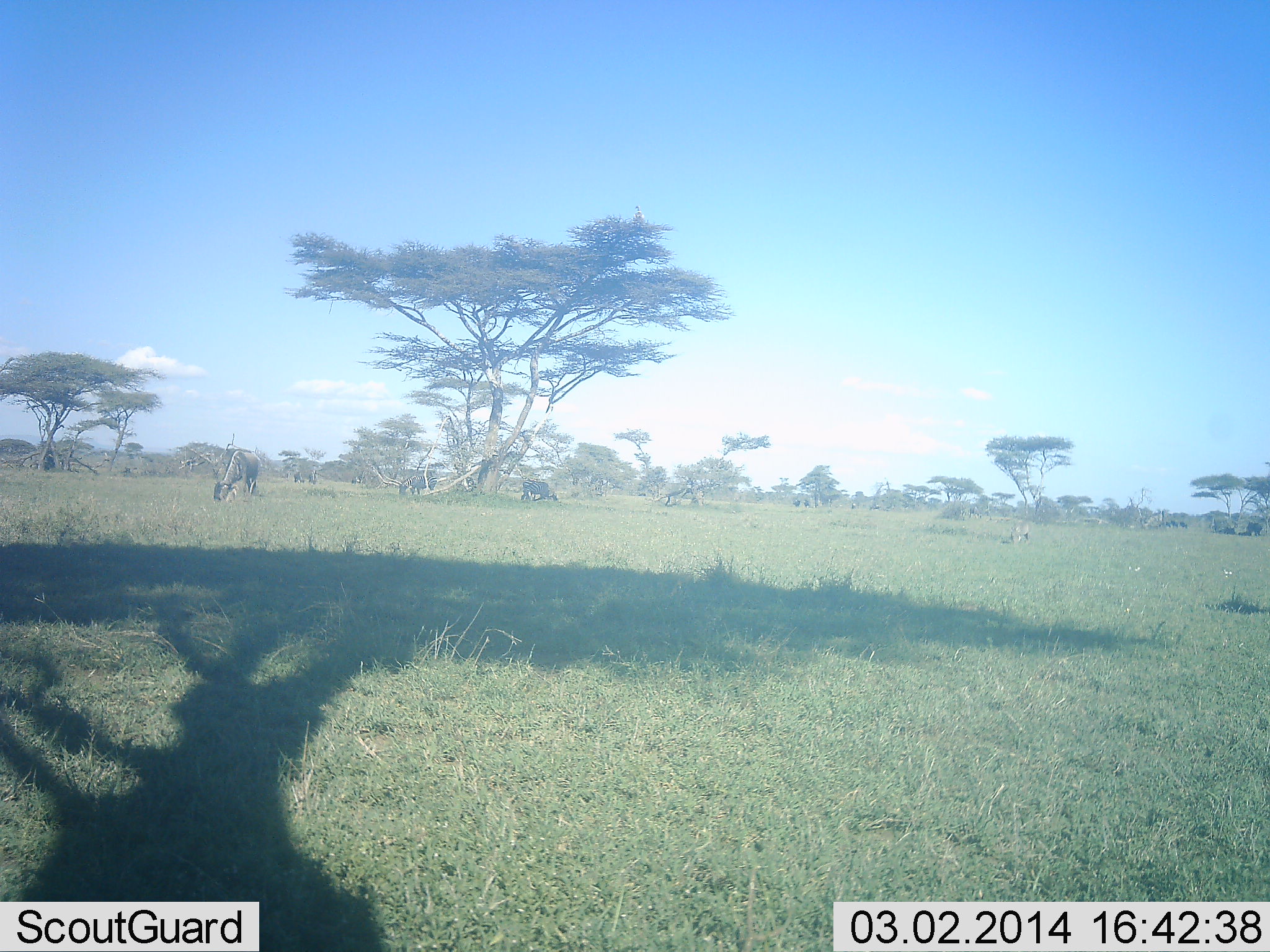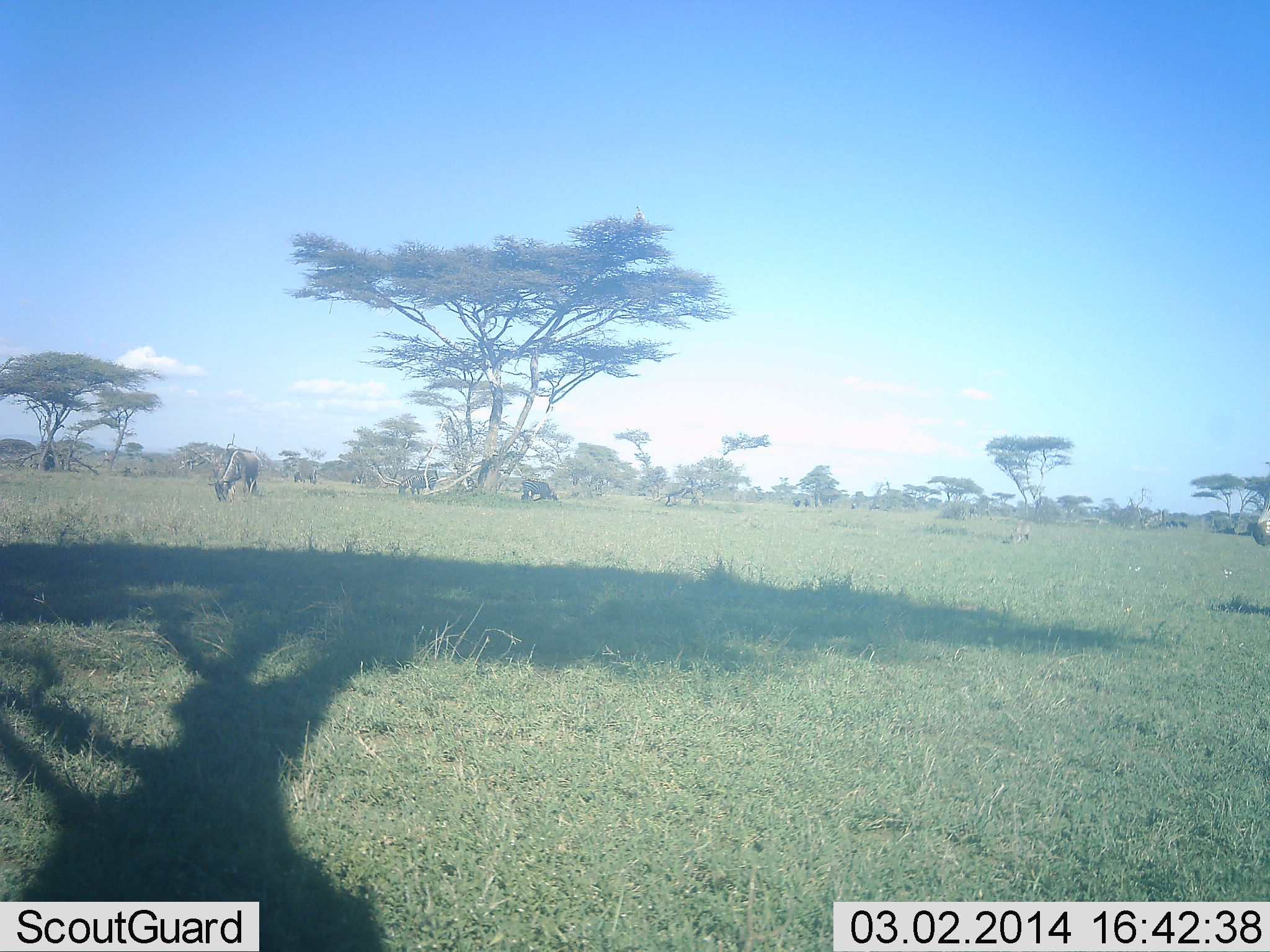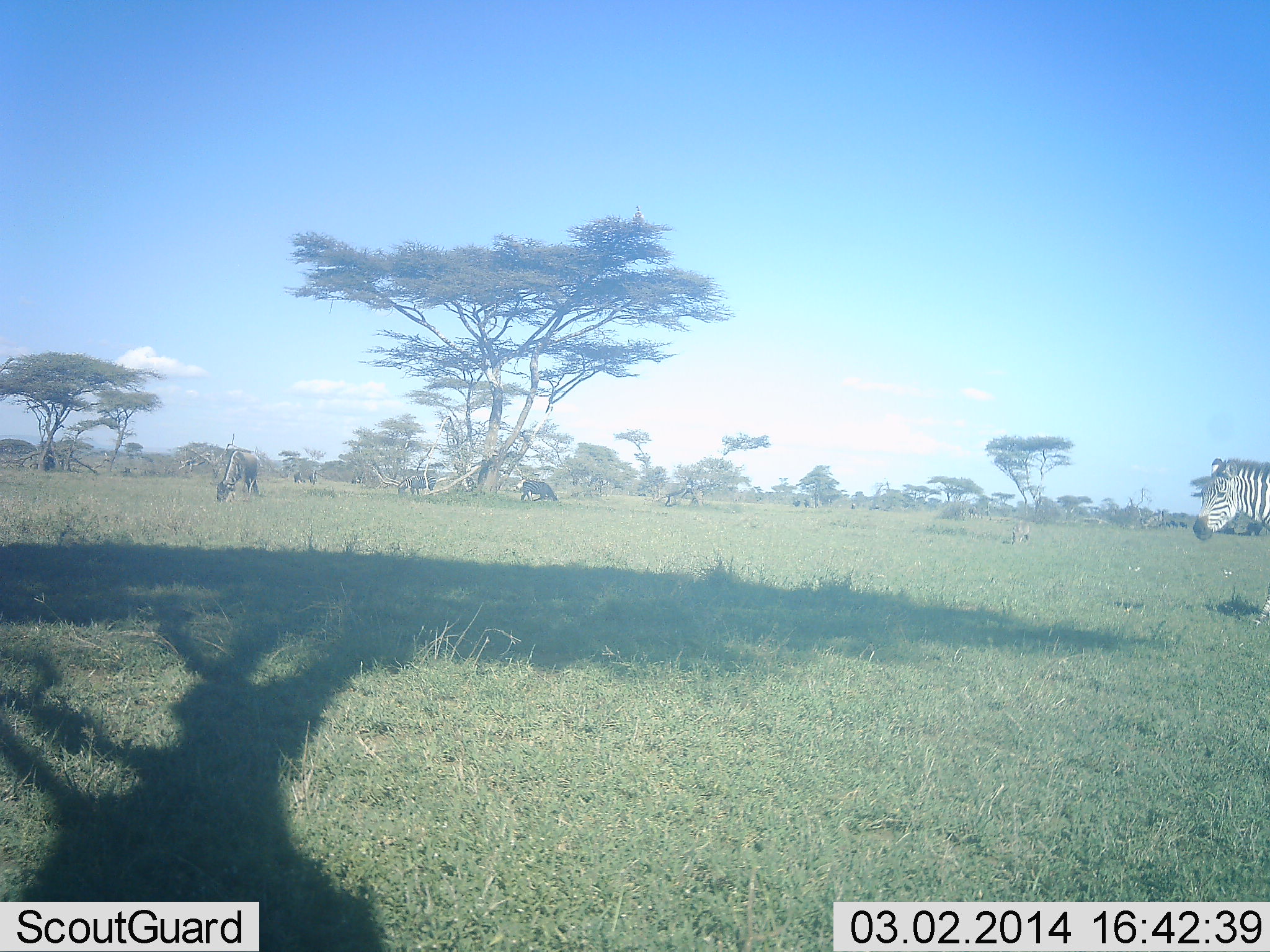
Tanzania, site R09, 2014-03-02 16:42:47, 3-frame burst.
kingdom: Animalia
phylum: Chordata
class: Mammalia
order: Artiodactyla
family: Bovidae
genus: Connochaetes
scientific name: Connochaetes taurinus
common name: blue wildebeest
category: wildebeest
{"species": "wildebeest (blue wildebeest) (Connochaetes taurinus)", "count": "3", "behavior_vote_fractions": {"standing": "25%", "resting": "0%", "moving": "0%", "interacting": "0%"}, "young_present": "0%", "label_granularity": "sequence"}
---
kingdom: Animalia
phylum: Chordata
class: Mammalia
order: Perissodactyla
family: Equidae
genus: Equus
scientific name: Equus quagga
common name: plains zebra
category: zebra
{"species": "zebra (plains zebra) (Equus quagga)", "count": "1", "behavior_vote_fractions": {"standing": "20%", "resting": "0%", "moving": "93%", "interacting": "0%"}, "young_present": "0%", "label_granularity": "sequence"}